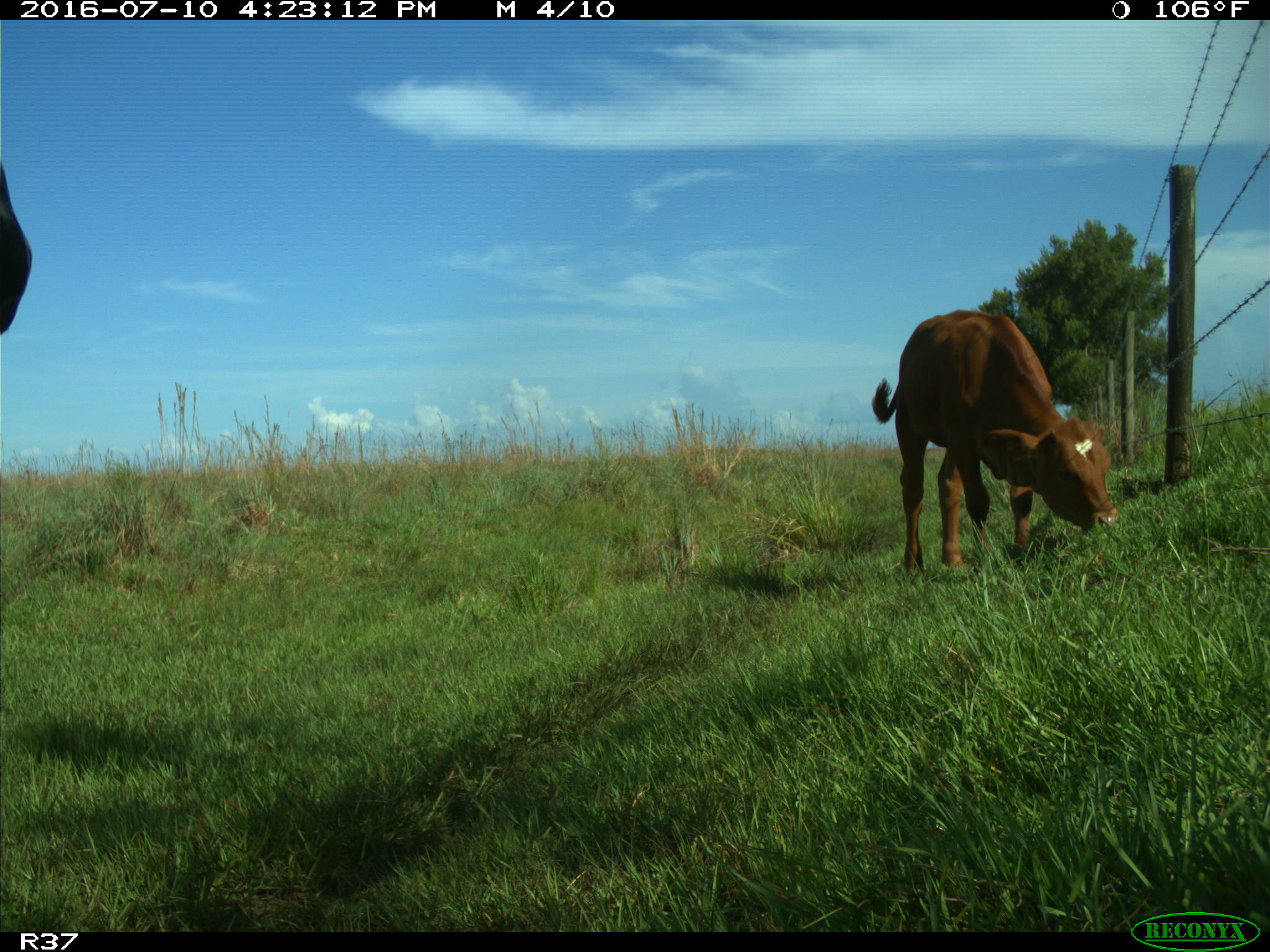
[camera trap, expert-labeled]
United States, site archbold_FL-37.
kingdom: Animalia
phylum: Chordata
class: Mammalia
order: Artiodactyla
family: Bovidae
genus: Bos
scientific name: Bos taurus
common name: domestic cow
Bos taurus (domestic cow).